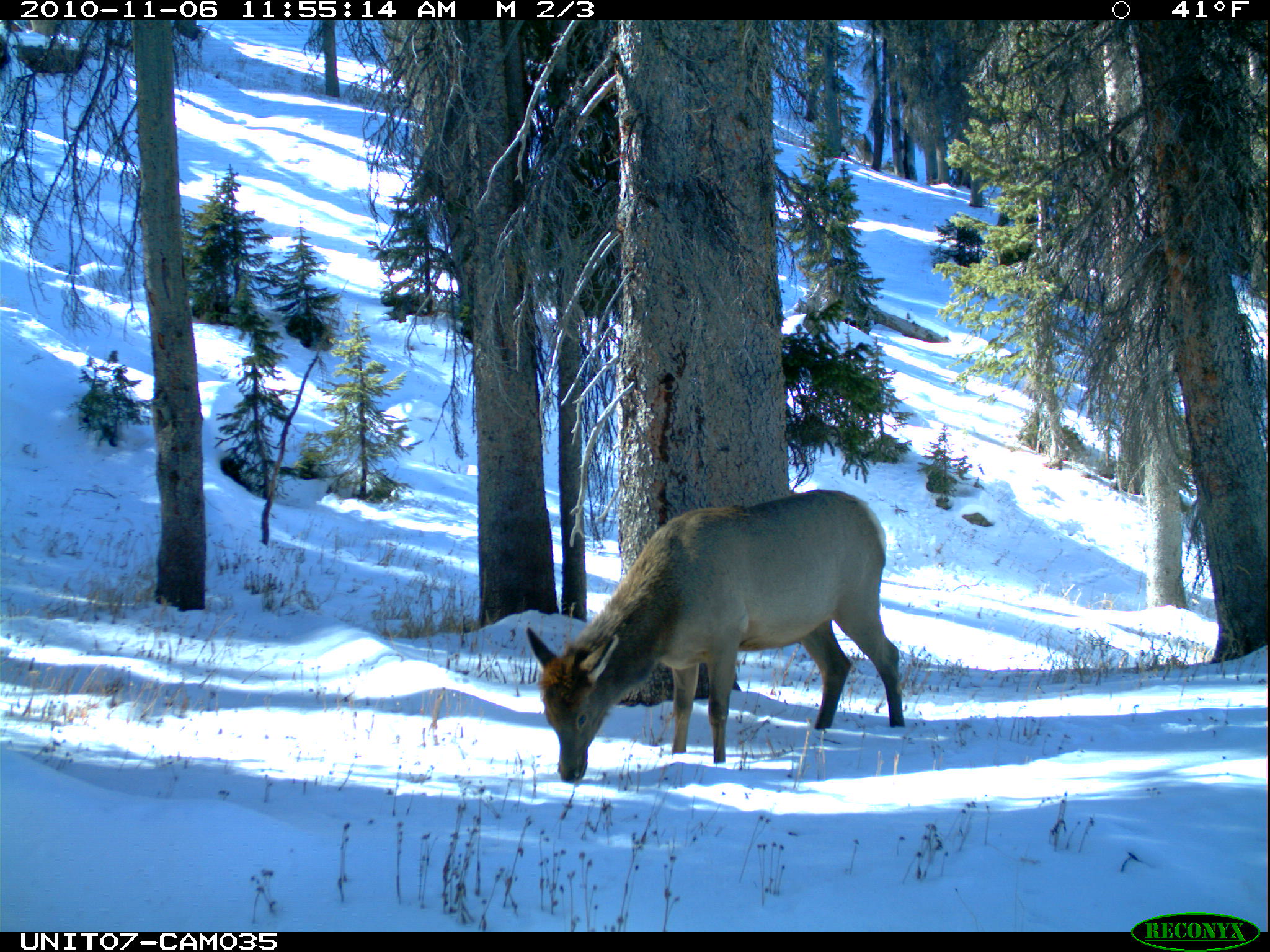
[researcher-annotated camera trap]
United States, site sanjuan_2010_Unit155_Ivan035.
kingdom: Animalia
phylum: Chordata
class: Mammalia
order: Artiodactyla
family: Cervidae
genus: Cervus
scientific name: Cervus elaphus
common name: red deer